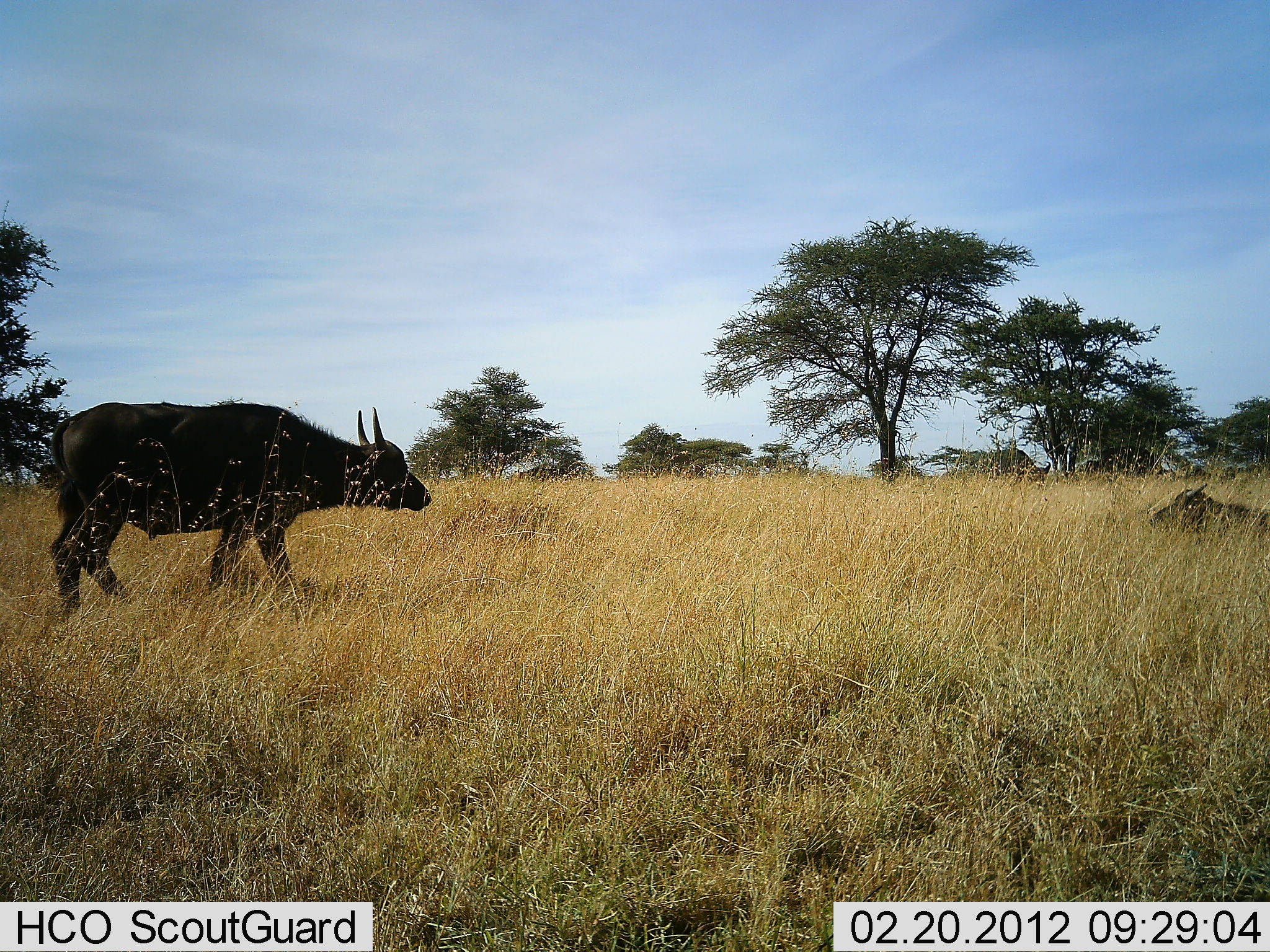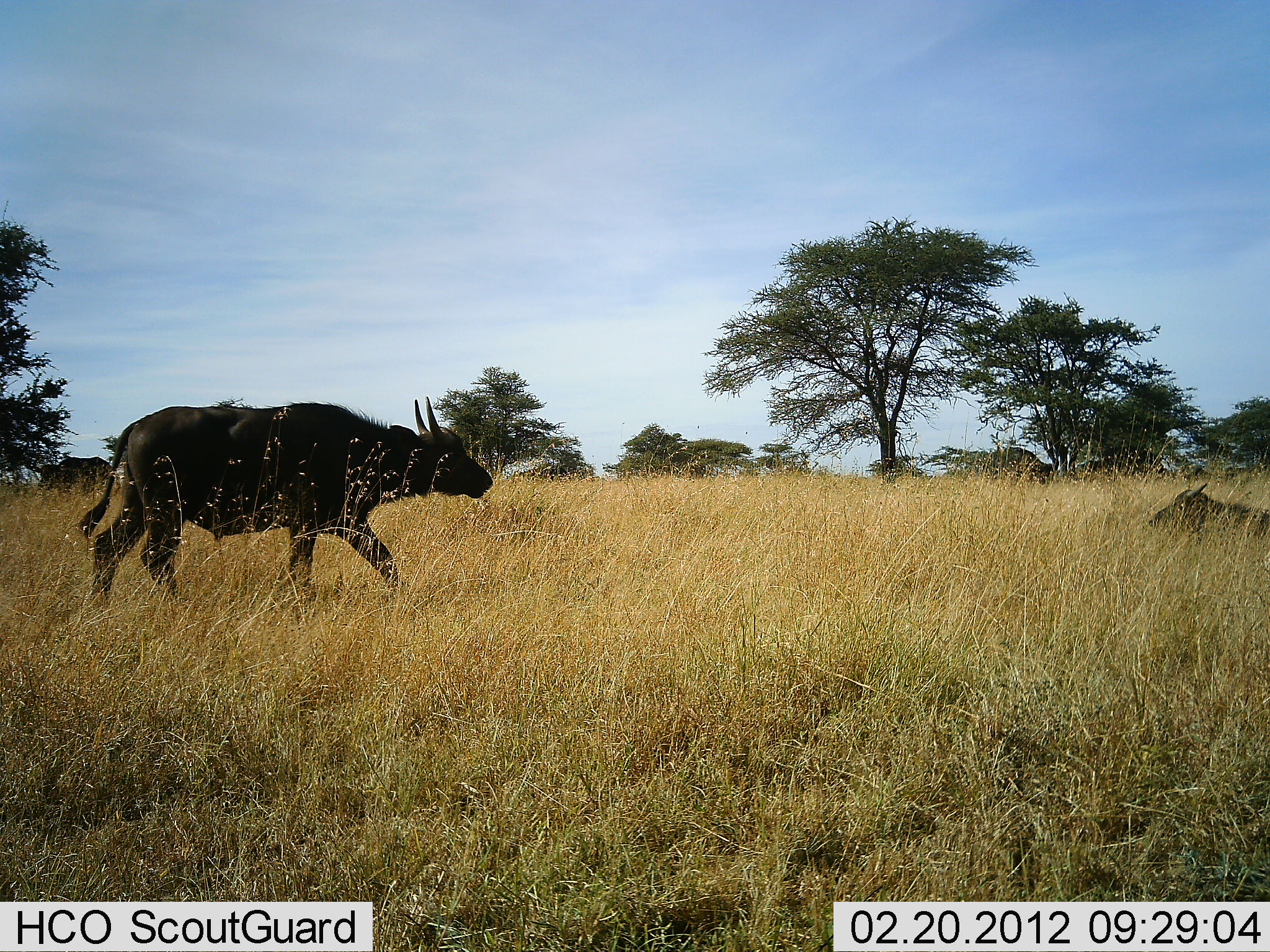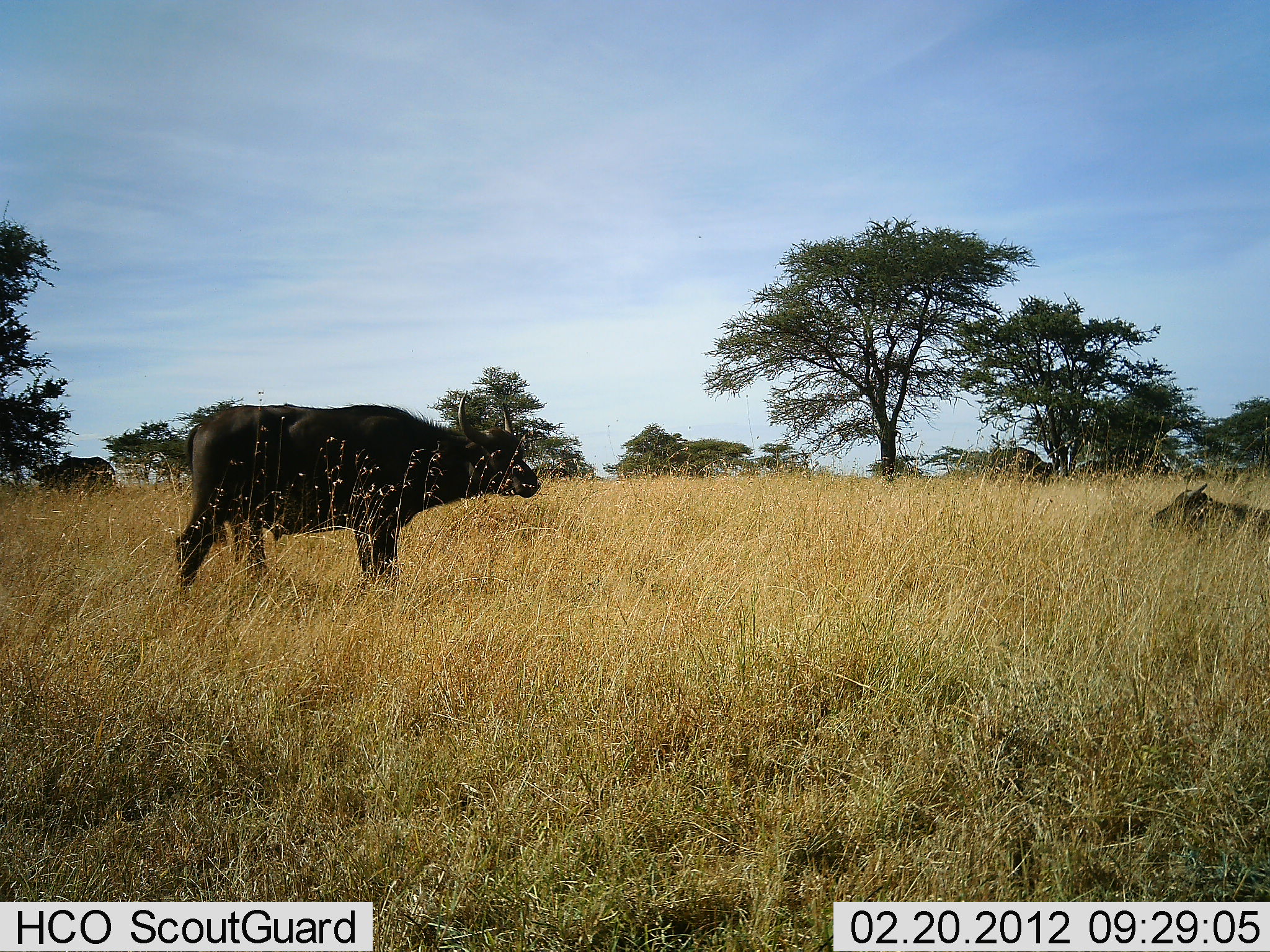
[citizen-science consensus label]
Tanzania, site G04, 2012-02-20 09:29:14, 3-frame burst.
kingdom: Animalia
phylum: Chordata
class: Mammalia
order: Artiodactyla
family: Bovidae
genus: Syncerus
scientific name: Syncerus caffer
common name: cape buffalo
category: buffalo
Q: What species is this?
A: Buffalo (cape buffalo) (Syncerus caffer).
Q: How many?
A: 3.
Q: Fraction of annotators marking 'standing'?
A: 34%.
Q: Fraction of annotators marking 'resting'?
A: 83%.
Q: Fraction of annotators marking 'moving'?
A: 83%.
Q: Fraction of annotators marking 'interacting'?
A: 3%.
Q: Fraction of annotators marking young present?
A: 0%.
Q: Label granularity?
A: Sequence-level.